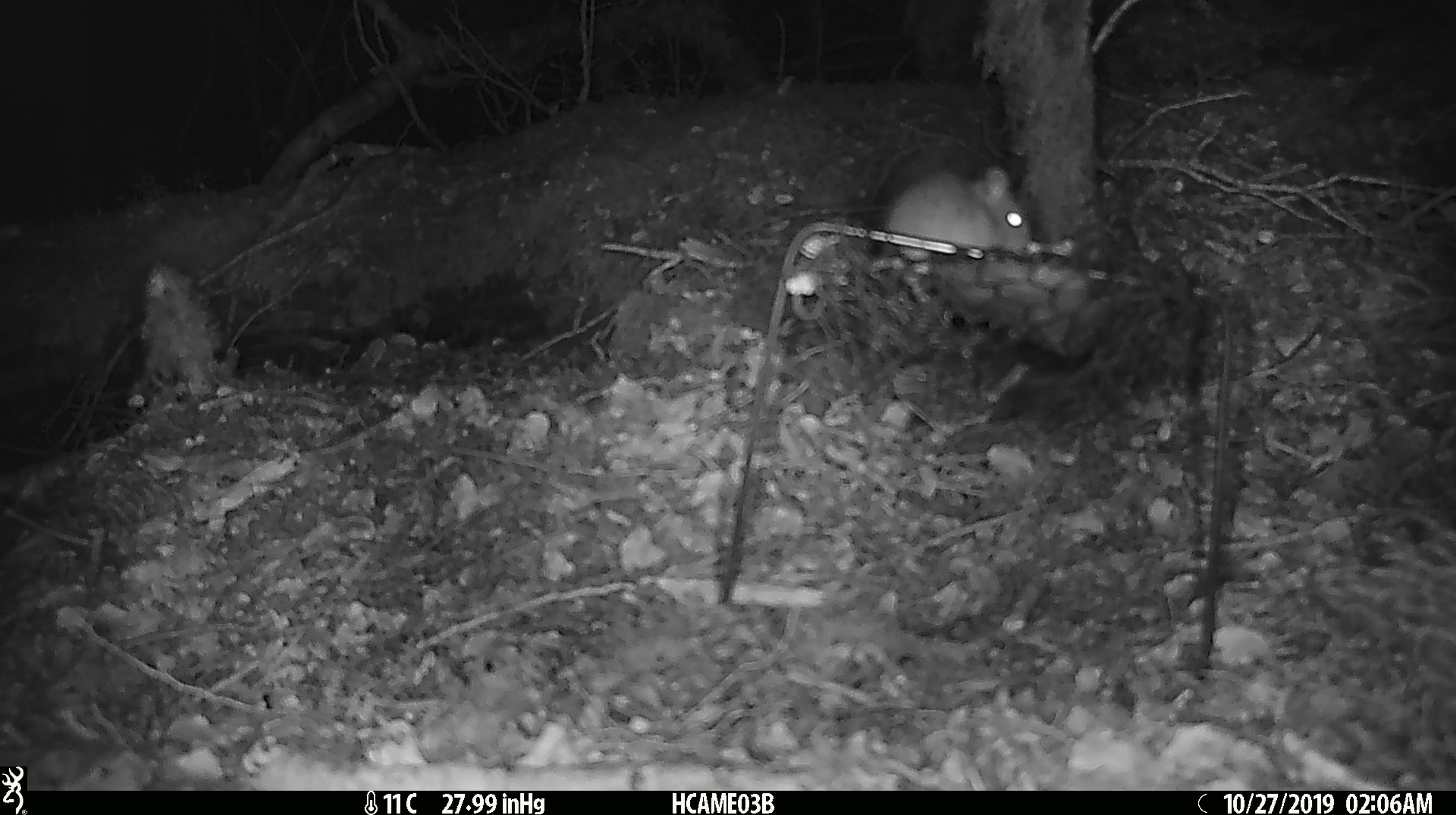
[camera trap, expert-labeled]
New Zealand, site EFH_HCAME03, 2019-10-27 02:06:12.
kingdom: Animalia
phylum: Chordata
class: Mammalia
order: Rodentia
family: Muridae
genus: Mus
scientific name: Mus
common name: mouse